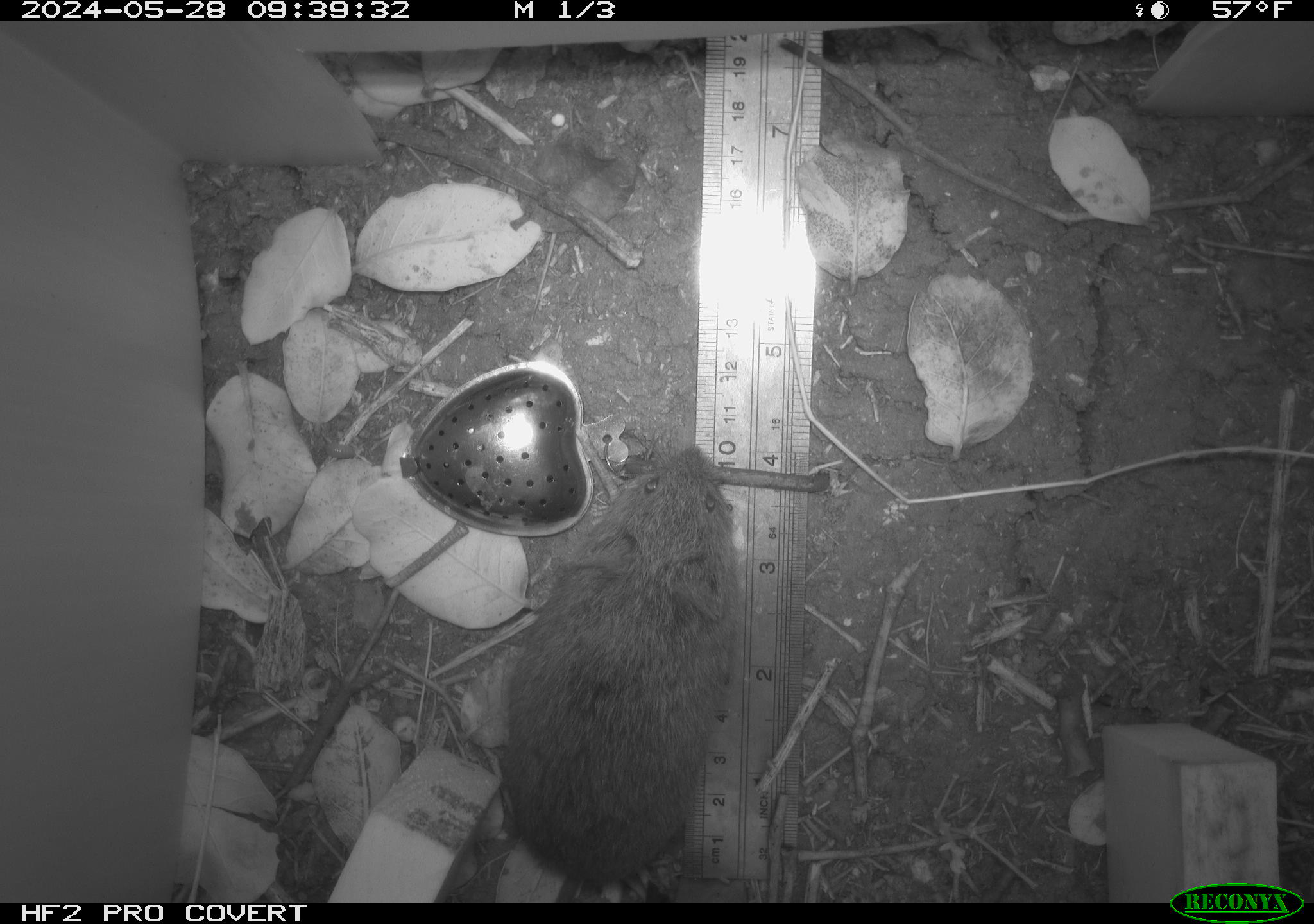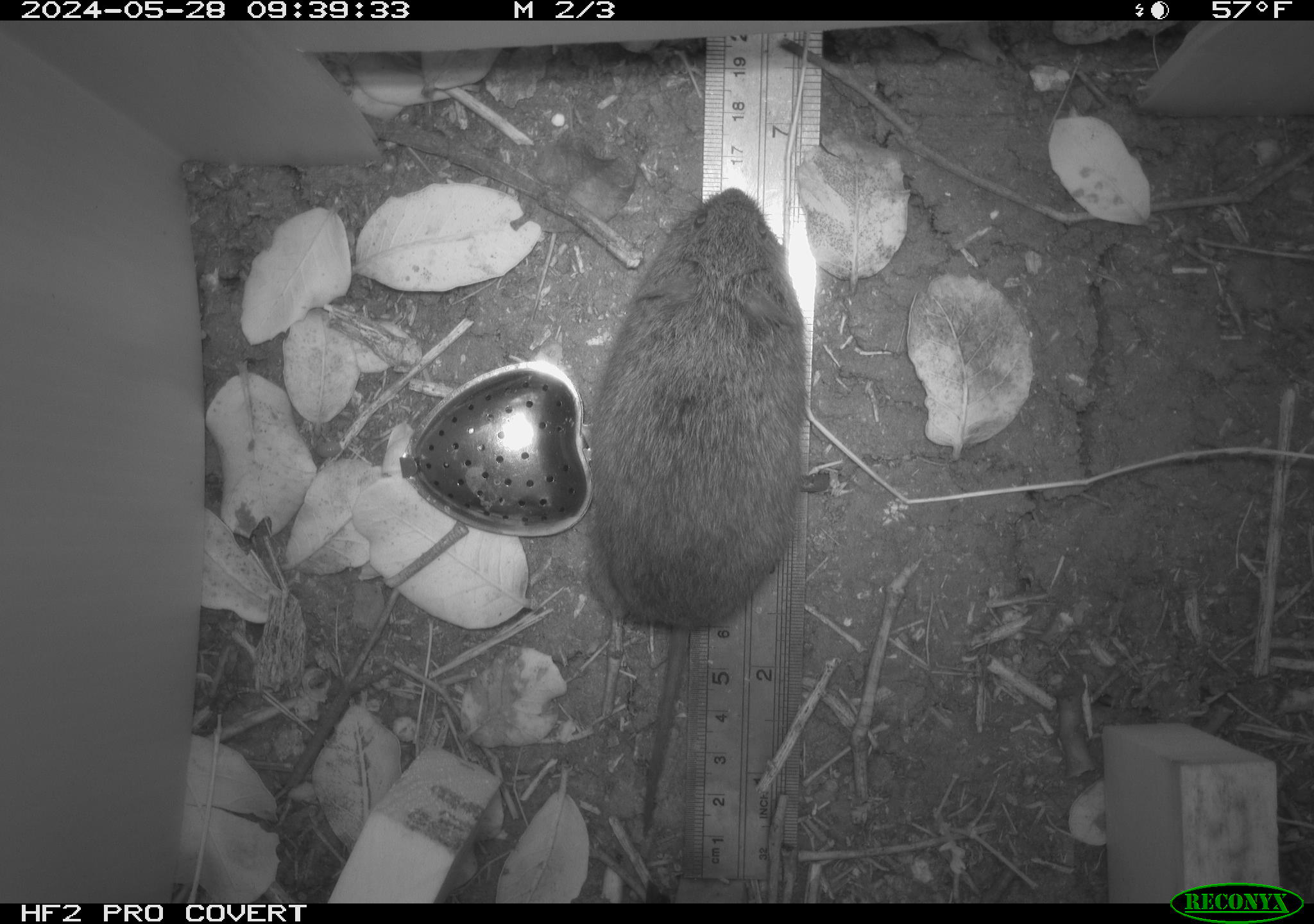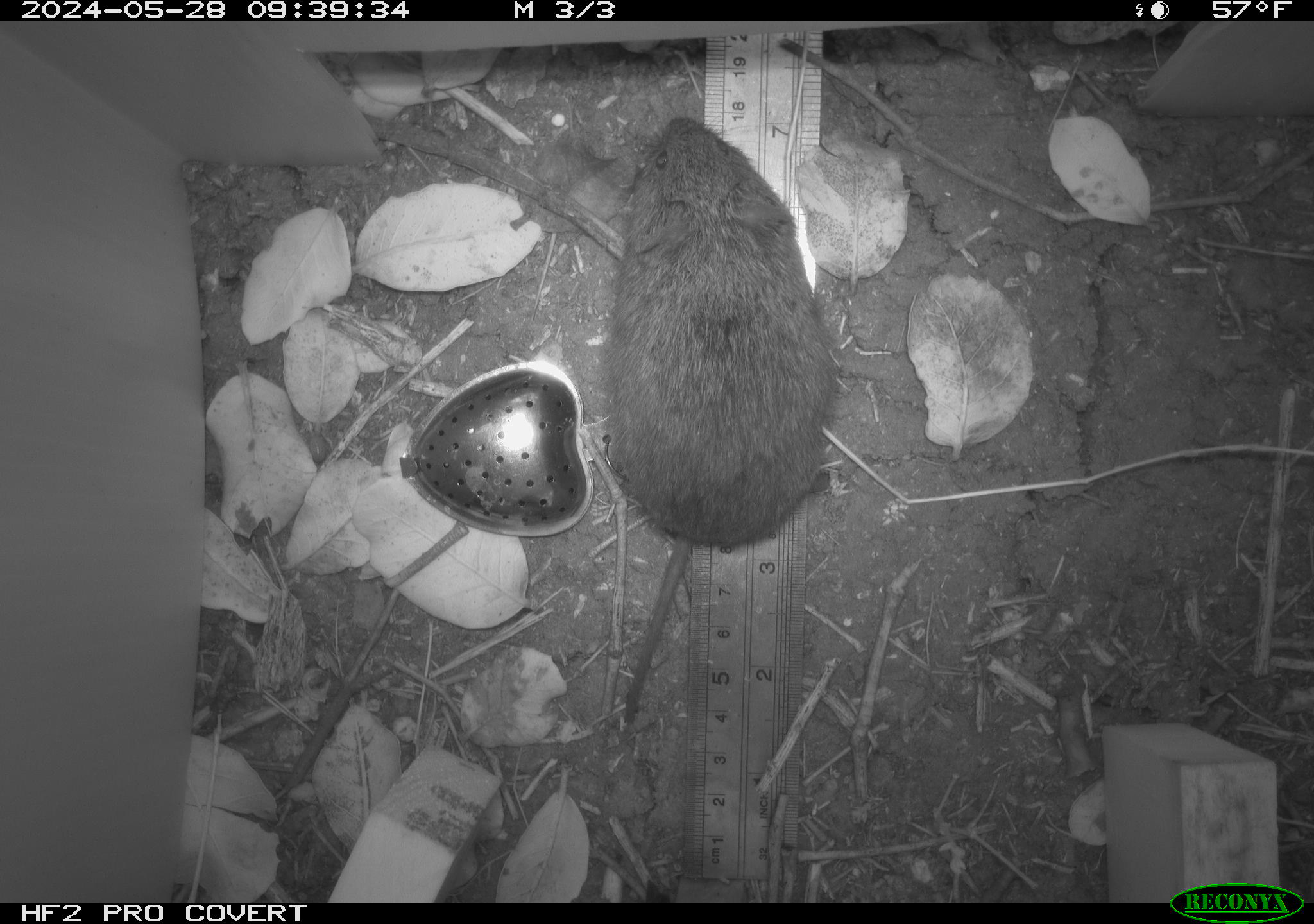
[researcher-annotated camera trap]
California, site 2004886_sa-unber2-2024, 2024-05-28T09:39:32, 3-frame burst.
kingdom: Animalia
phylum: Chordata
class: Mammalia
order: Rodentia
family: Cricetidae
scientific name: Arvicolinae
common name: voles, lemmings, and muskrats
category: arvicolinae subfamily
Arvicolinae subfamily (voles, lemmings, and muskrats) (Arvicolinae).